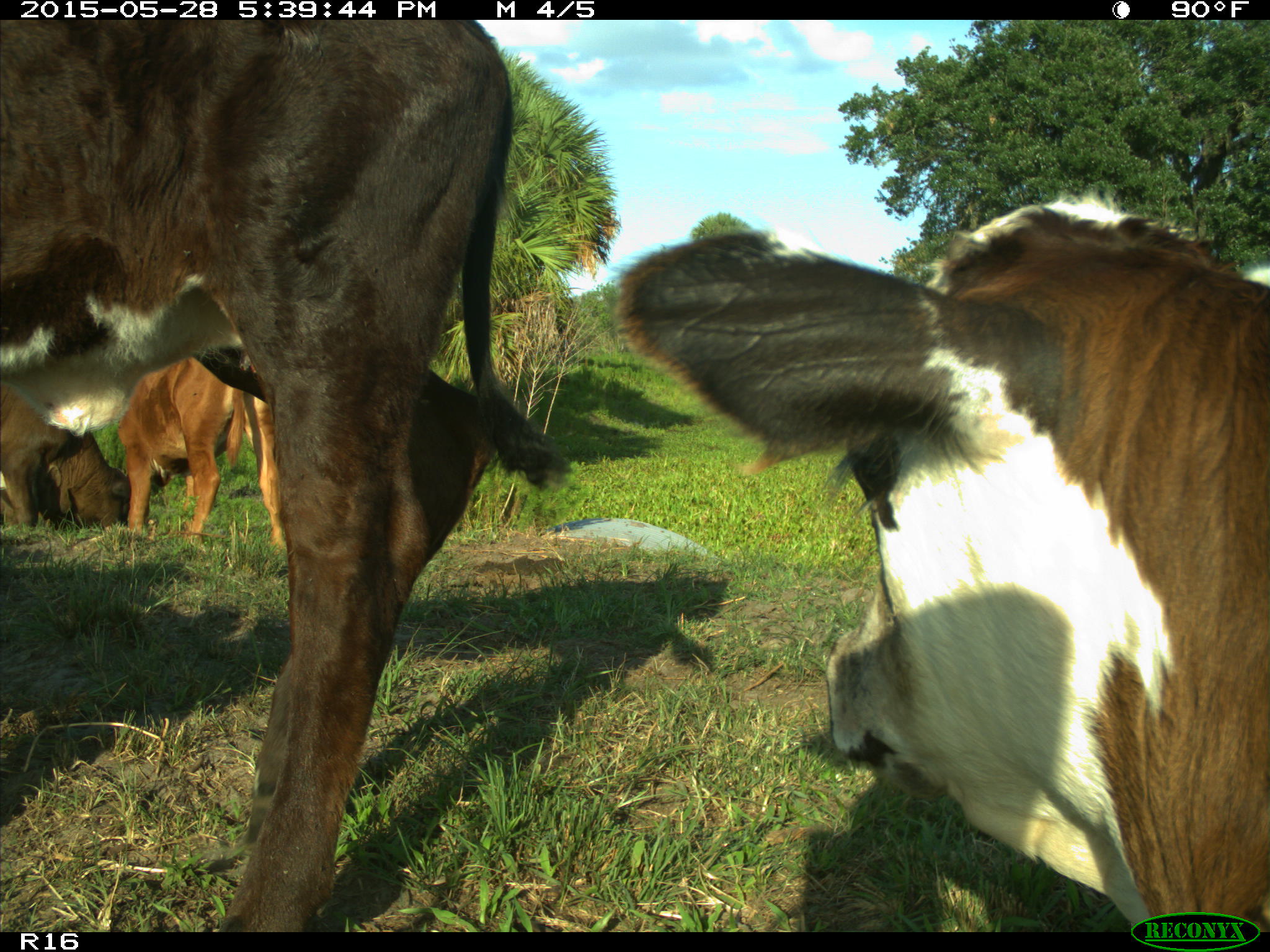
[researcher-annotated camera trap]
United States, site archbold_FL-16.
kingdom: Animalia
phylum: Chordata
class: Mammalia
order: Artiodactyla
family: Bovidae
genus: Bos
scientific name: Bos taurus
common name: domestic cow